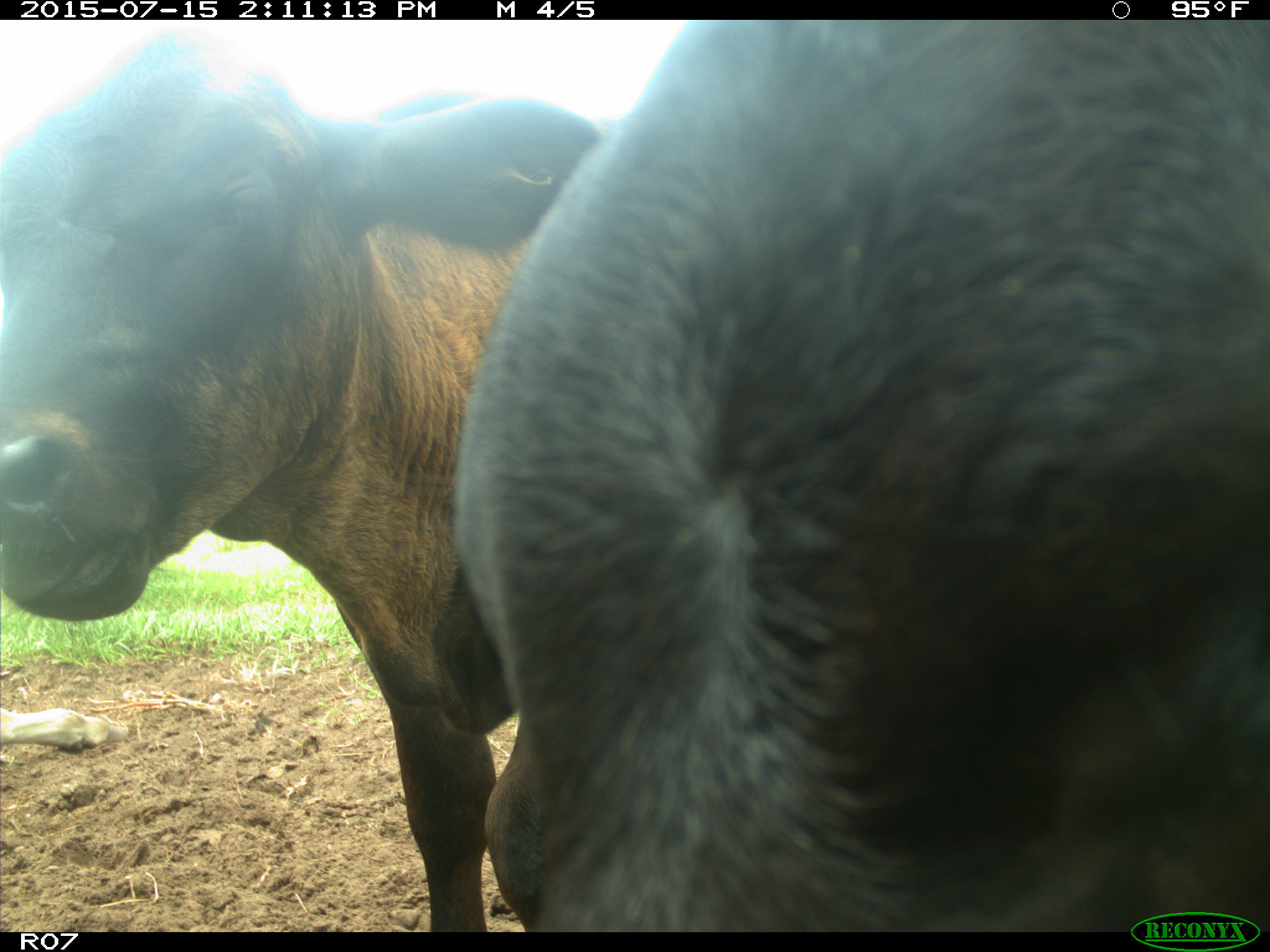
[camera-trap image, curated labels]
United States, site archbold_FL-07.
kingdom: Animalia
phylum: Chordata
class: Mammalia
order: Artiodactyla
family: Bovidae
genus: Bos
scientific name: Bos taurus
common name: domestic cow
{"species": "Bos taurus (domestic cow)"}